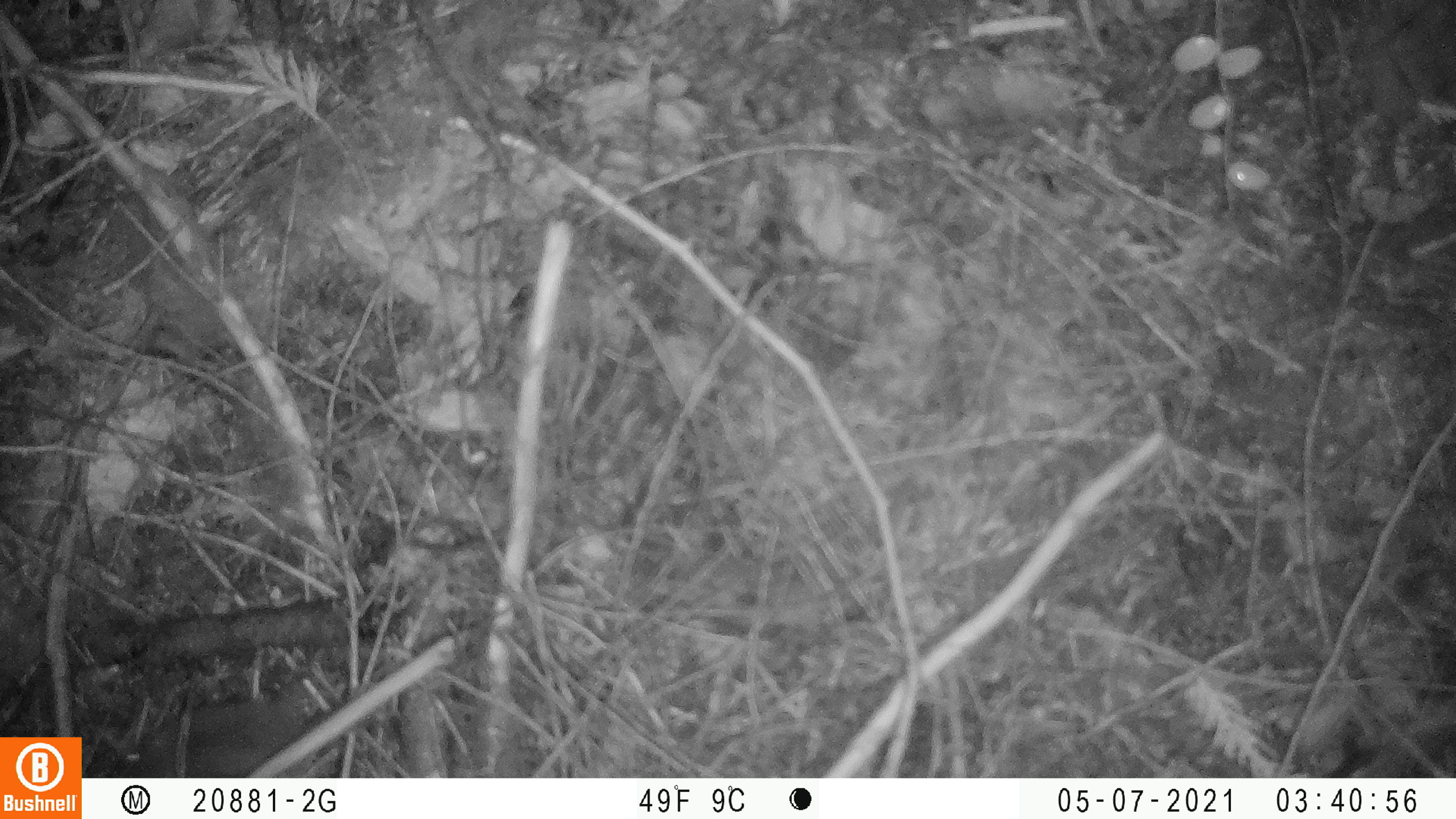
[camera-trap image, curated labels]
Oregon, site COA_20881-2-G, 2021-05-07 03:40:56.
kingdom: Animalia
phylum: Chordata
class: Mammalia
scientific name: Mammalia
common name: small mammal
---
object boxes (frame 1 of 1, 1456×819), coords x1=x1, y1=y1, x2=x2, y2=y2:
small mammal: x1=89, y1=629, x2=443, y2=777